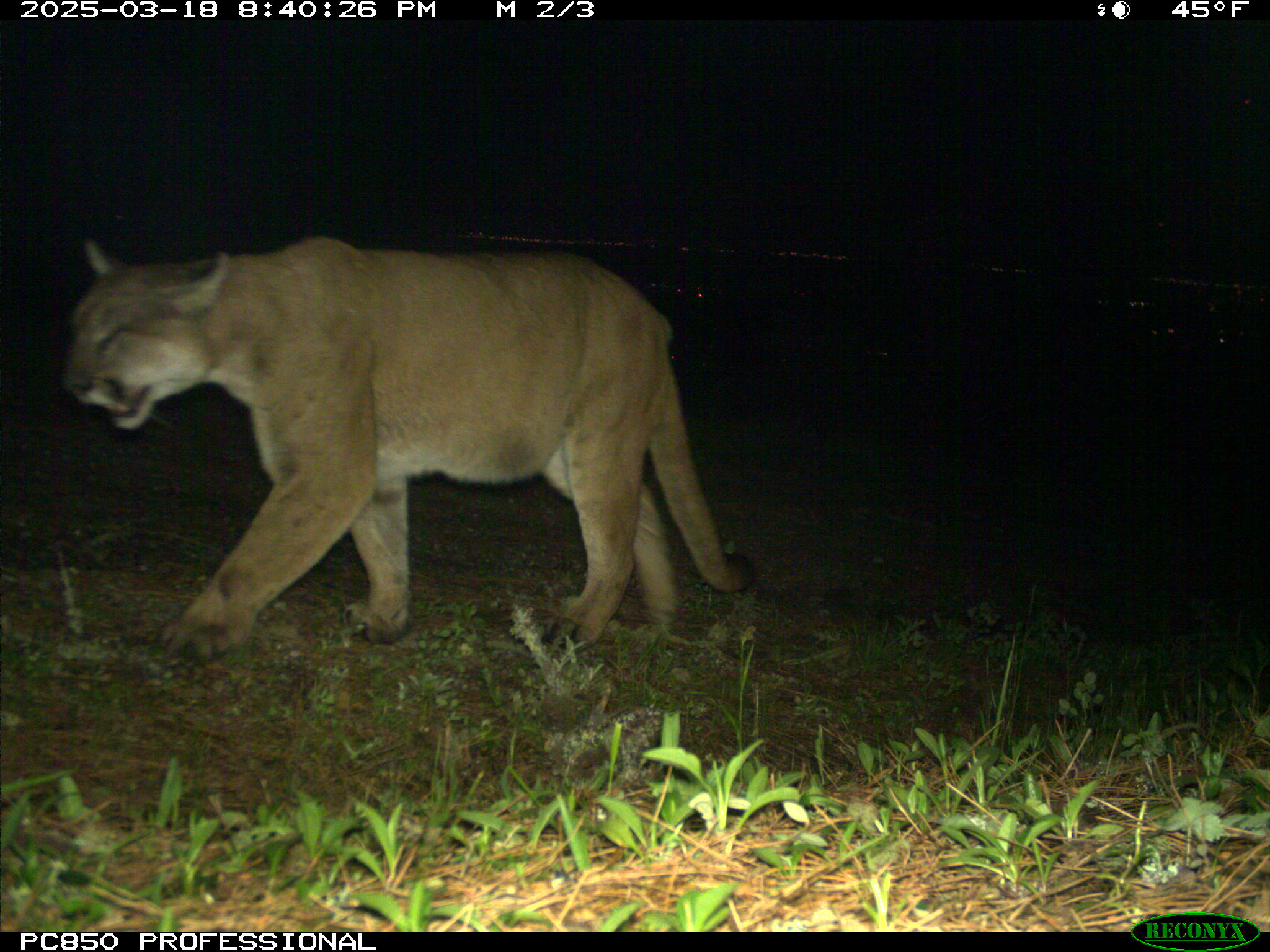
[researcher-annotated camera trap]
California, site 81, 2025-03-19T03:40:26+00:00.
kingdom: Animalia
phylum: Chordata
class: Mammalia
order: Carnivora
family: Felidae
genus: Puma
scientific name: Puma concolor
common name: puma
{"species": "puma (Puma concolor)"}